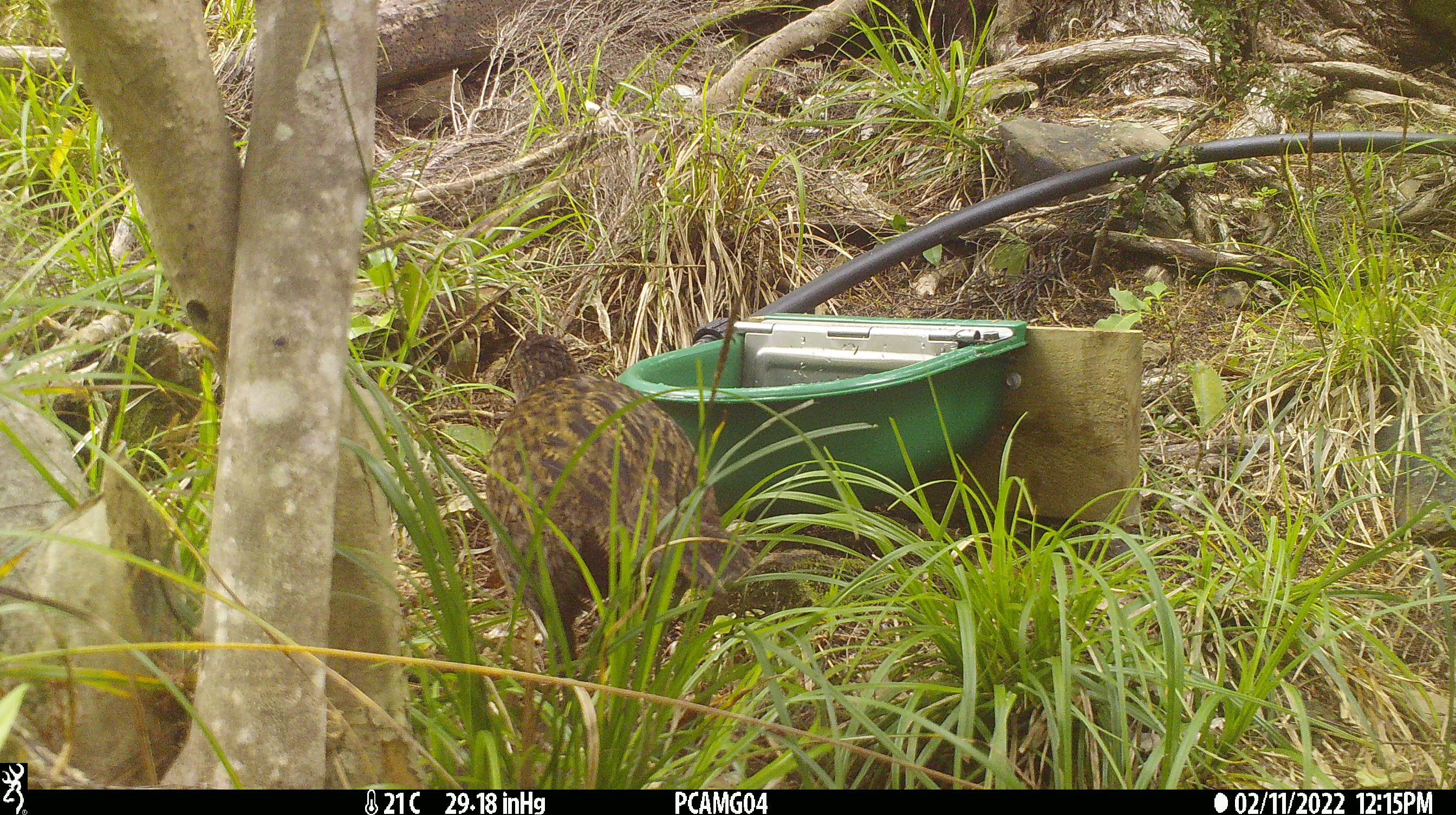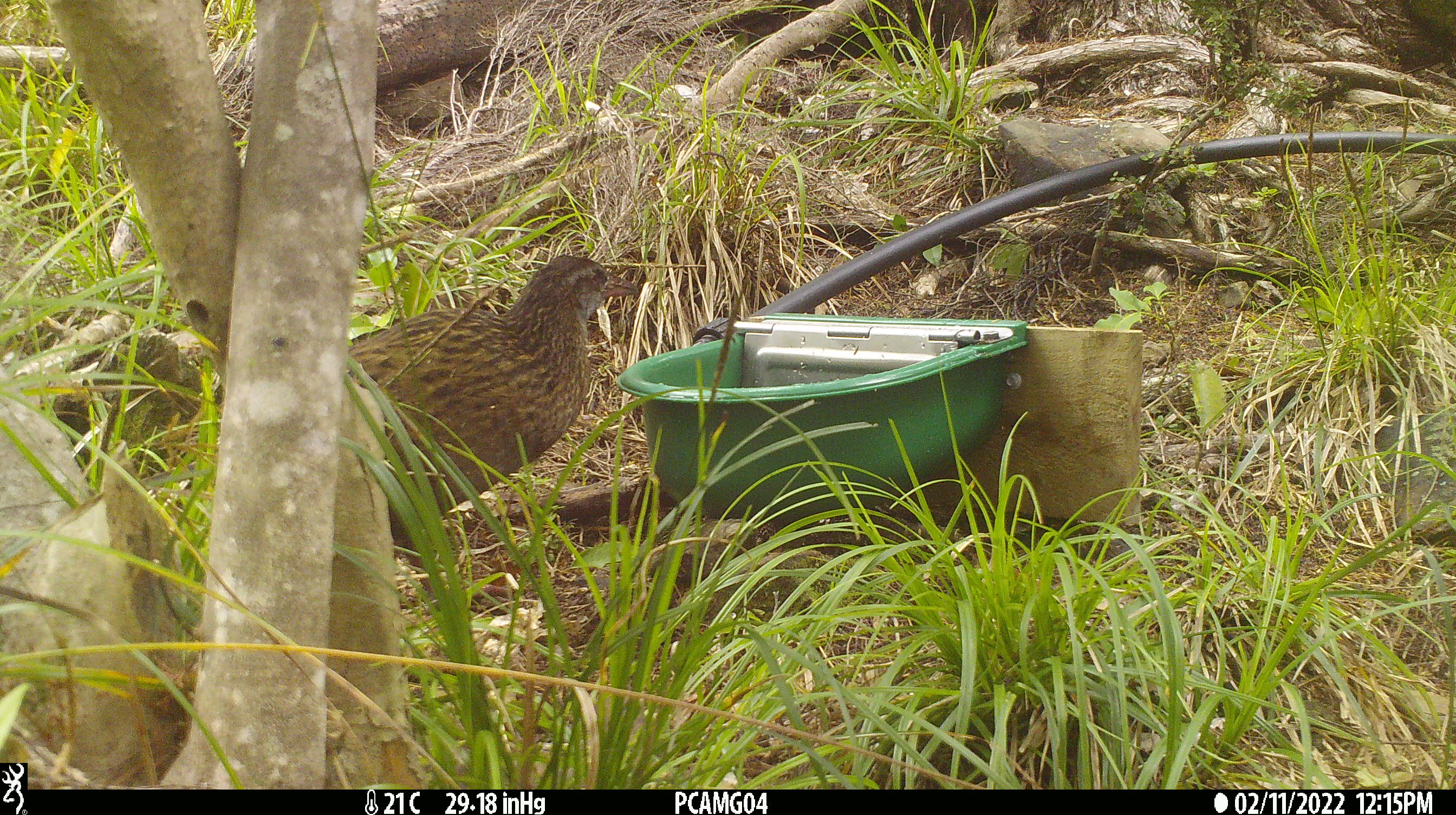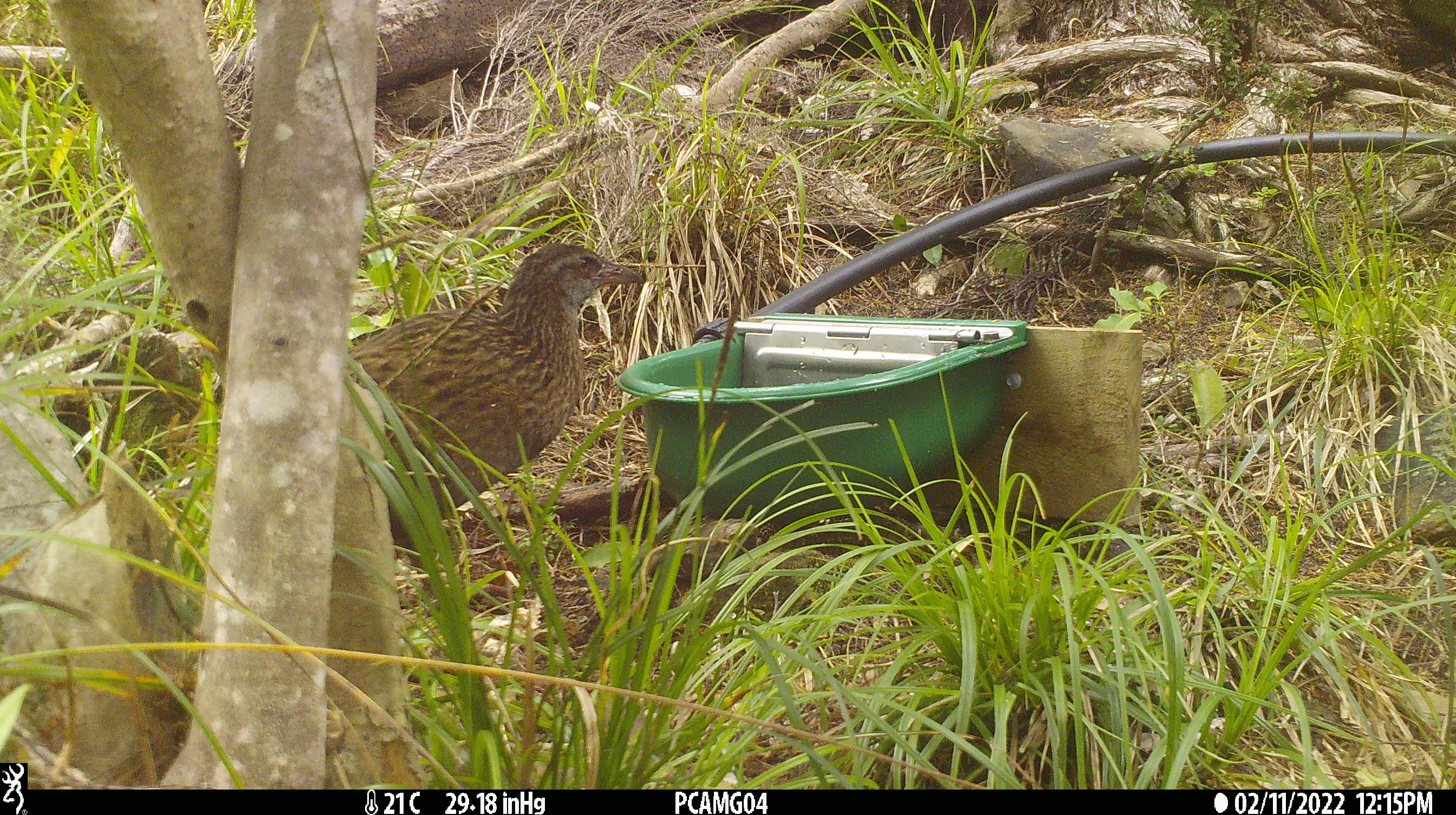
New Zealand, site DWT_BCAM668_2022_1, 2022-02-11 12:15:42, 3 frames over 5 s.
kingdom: Animalia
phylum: Chordata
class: Aves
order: Gruiformes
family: Rallidae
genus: Gallirallus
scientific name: Gallirallus australis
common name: weka